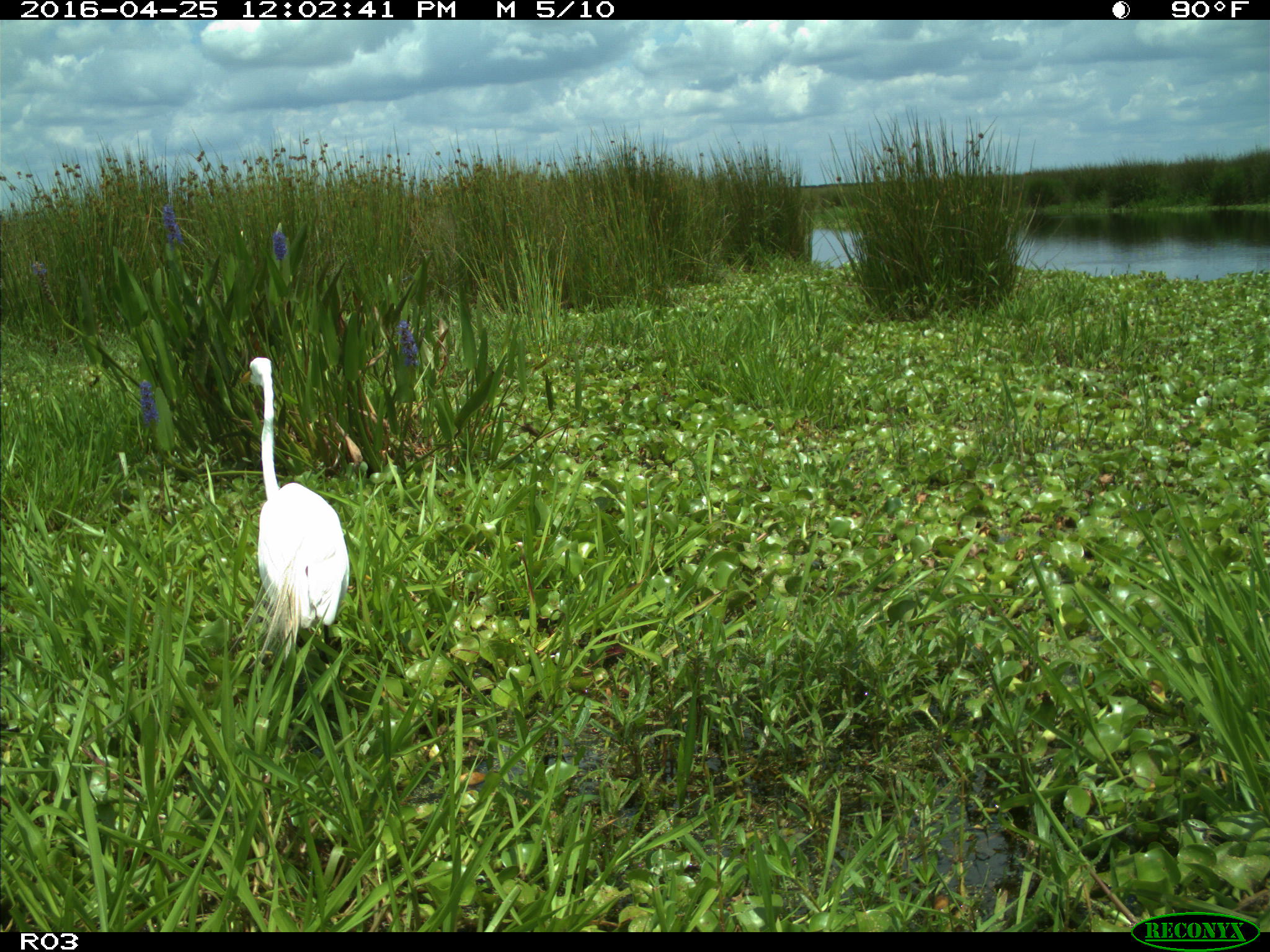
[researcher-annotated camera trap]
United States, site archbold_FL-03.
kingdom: Animalia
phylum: Chordata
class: Aves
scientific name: Aves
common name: birds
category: unidentified bird